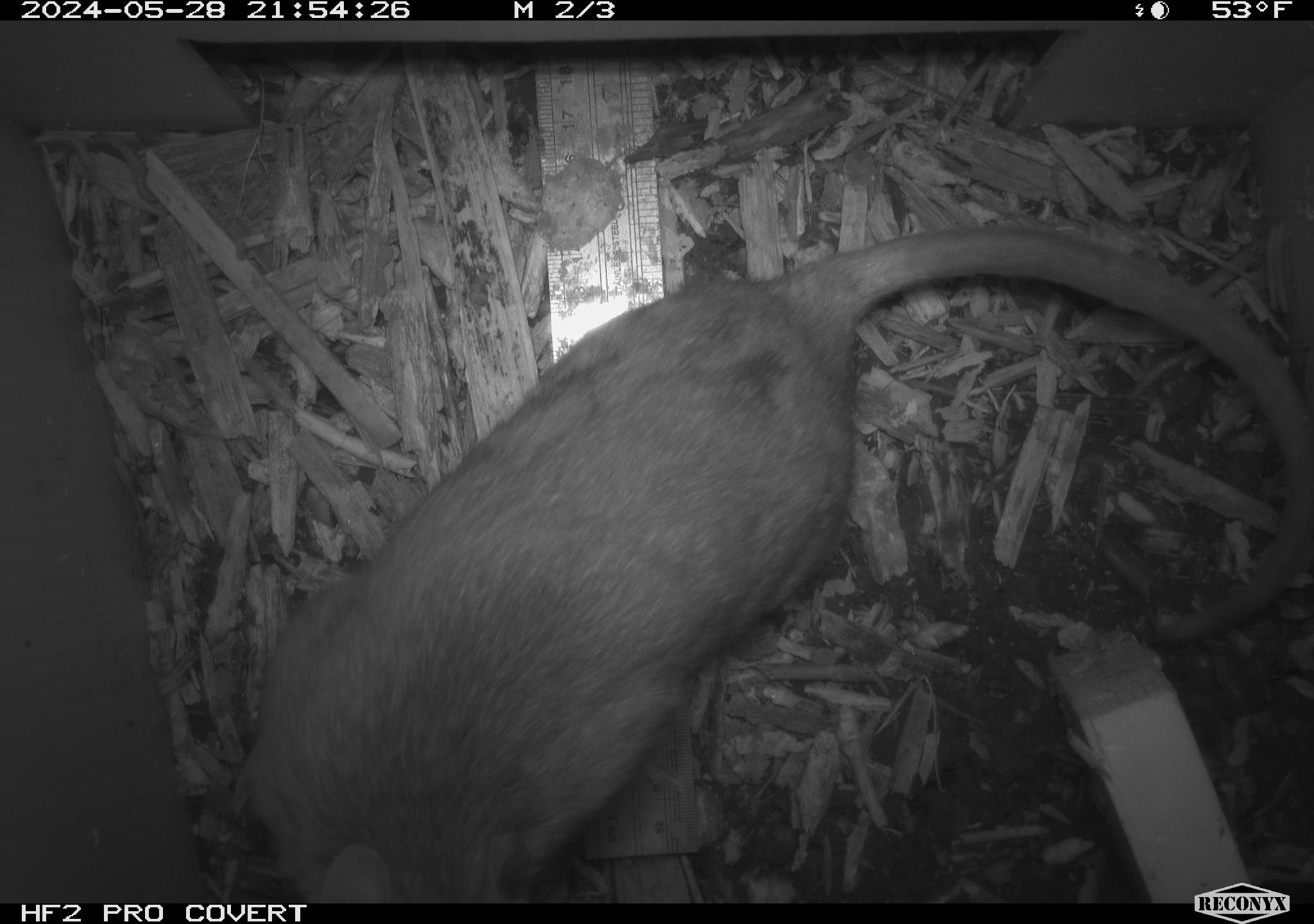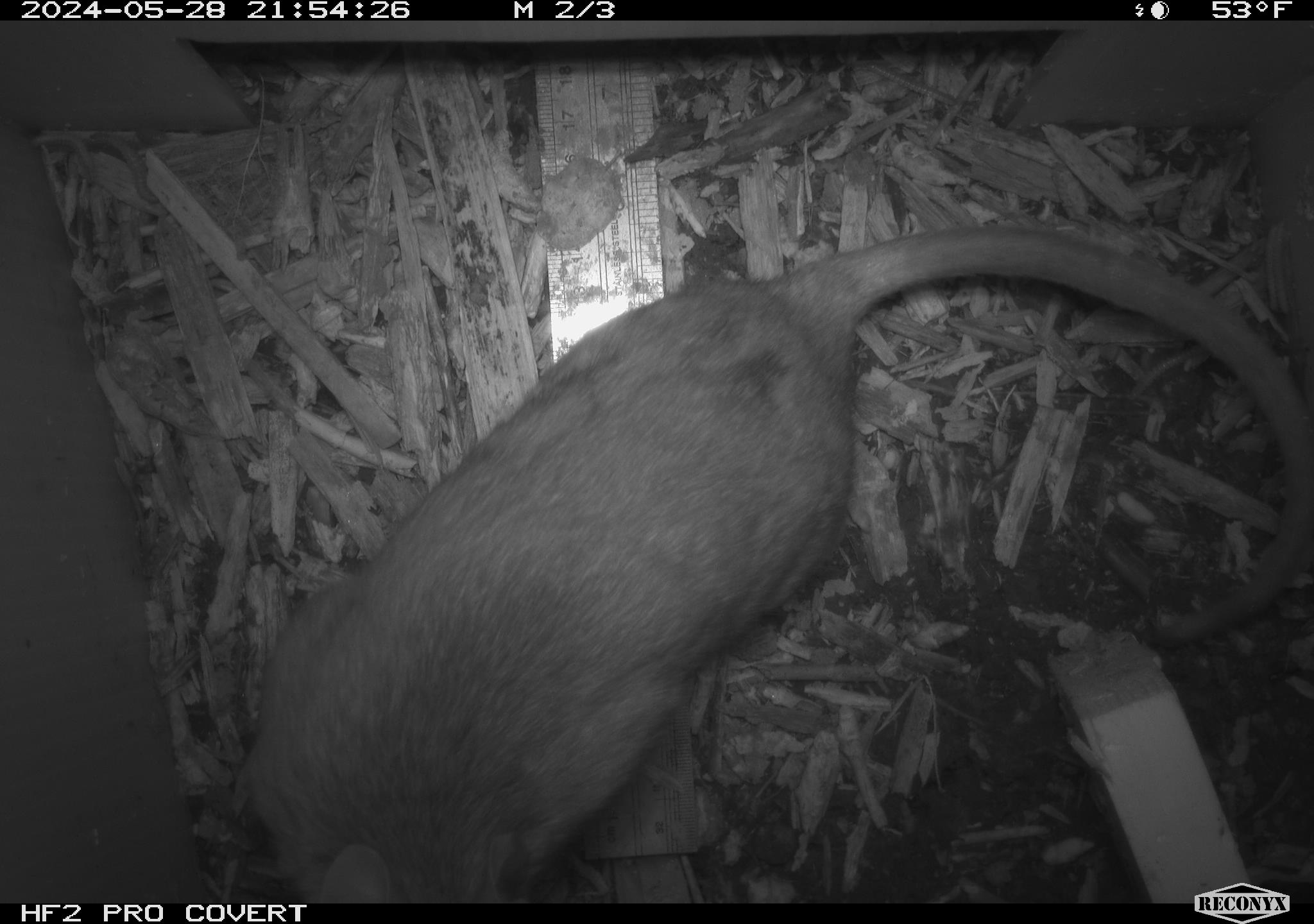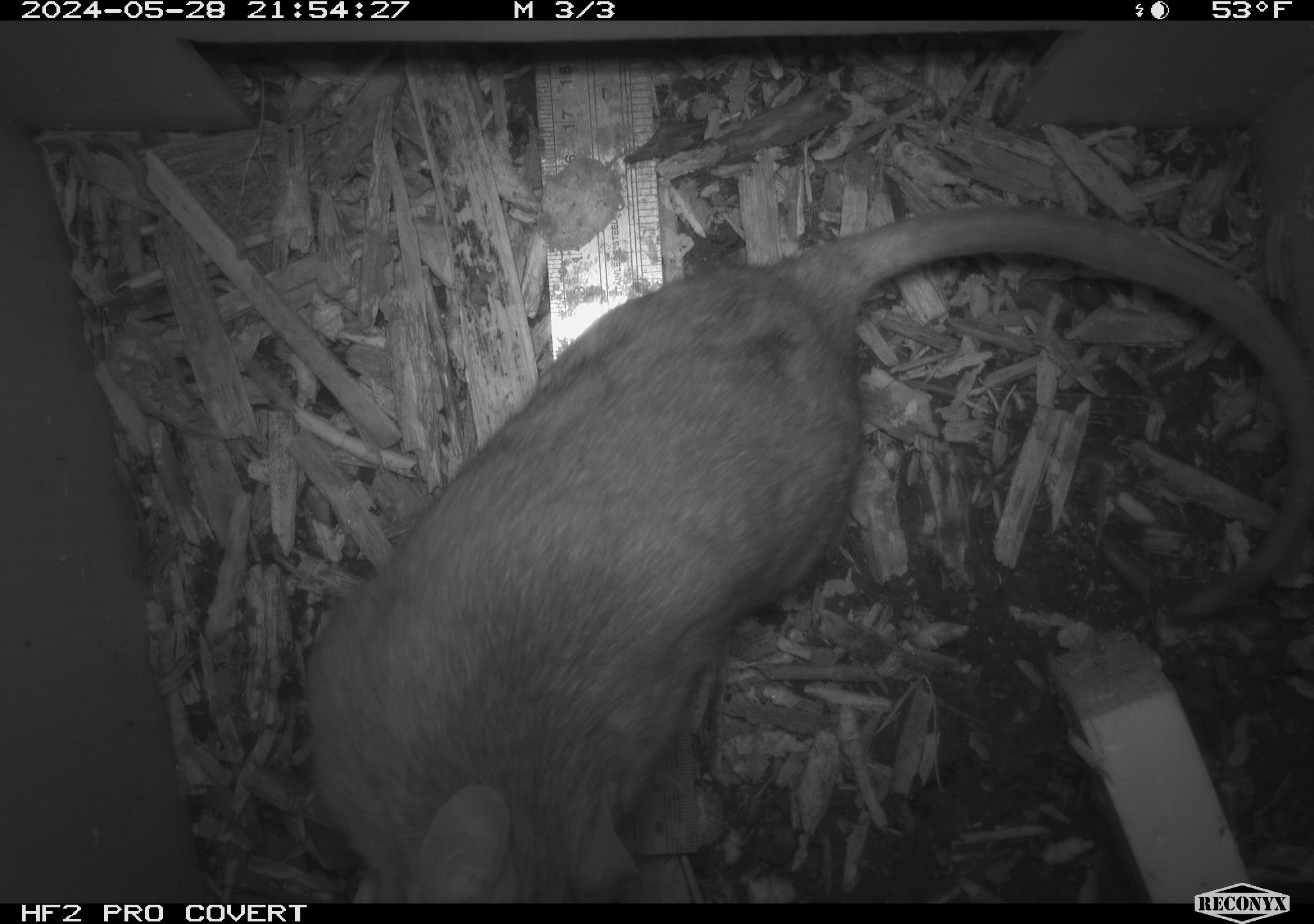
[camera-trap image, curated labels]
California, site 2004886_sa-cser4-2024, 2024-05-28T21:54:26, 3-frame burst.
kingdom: Animalia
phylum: Chordata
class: Mammalia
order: Rodentia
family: Muridae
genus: Rattus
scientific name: Rattus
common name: rat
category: rattus species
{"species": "rattus species (rat) (Rattus)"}